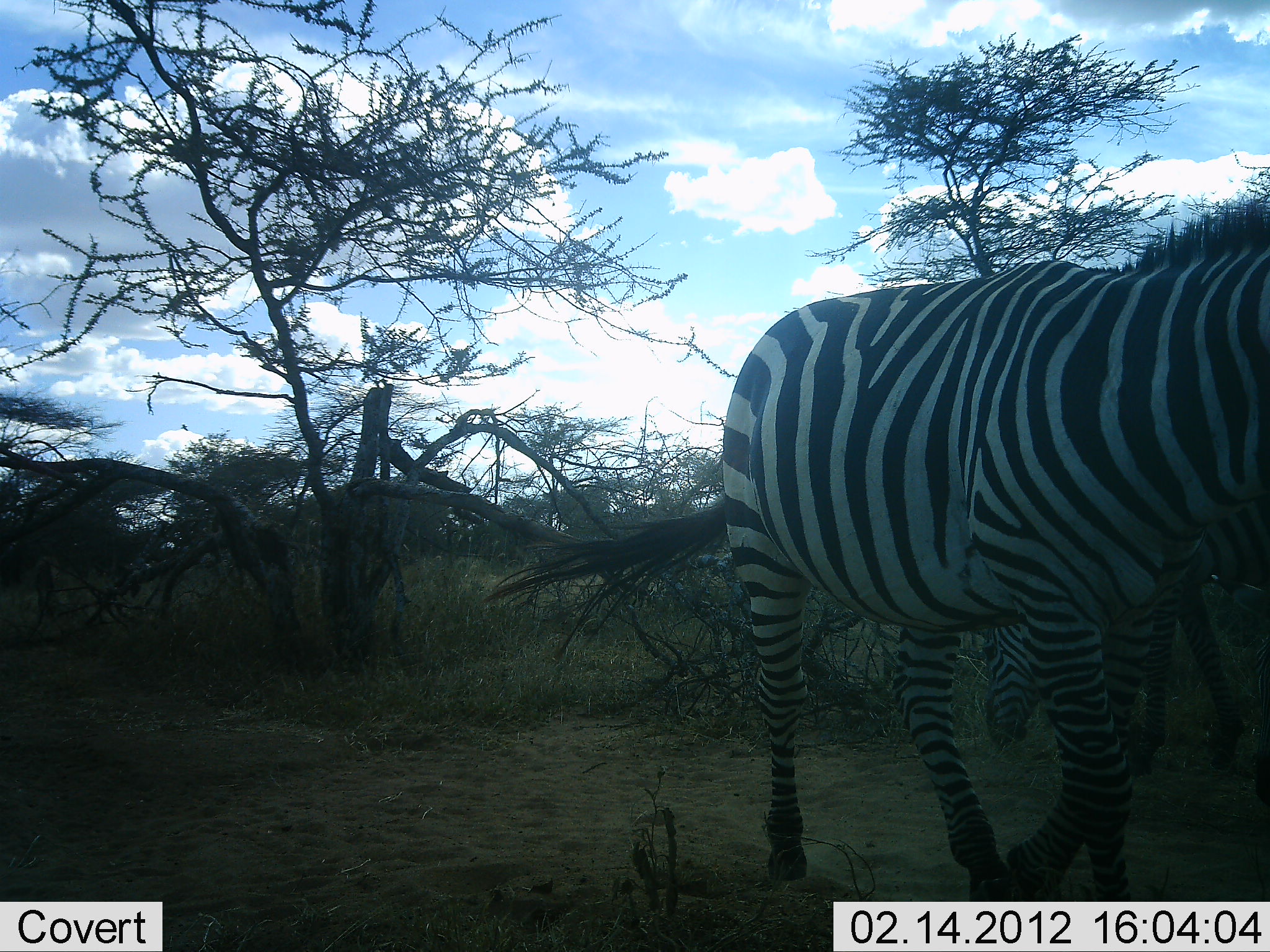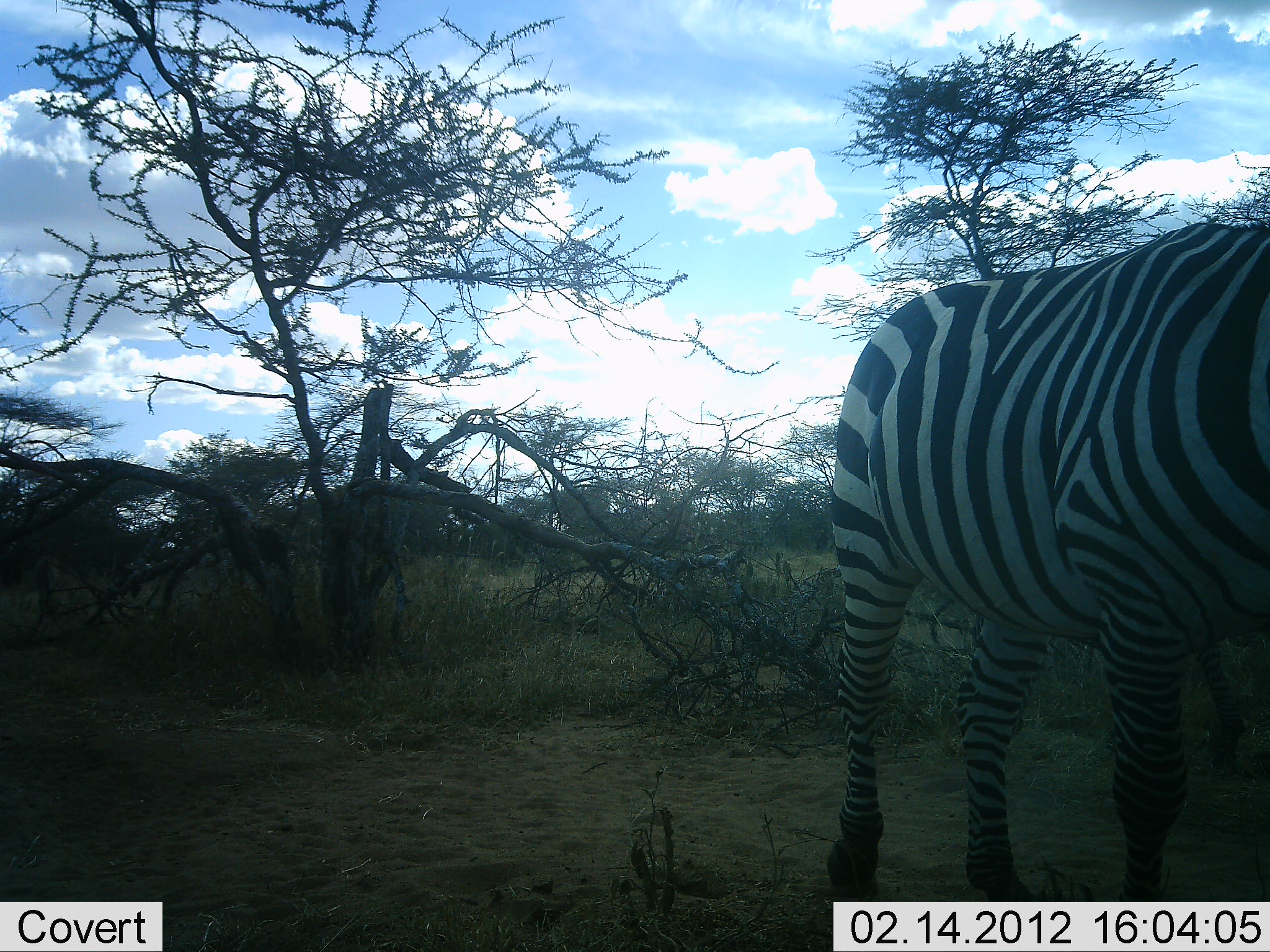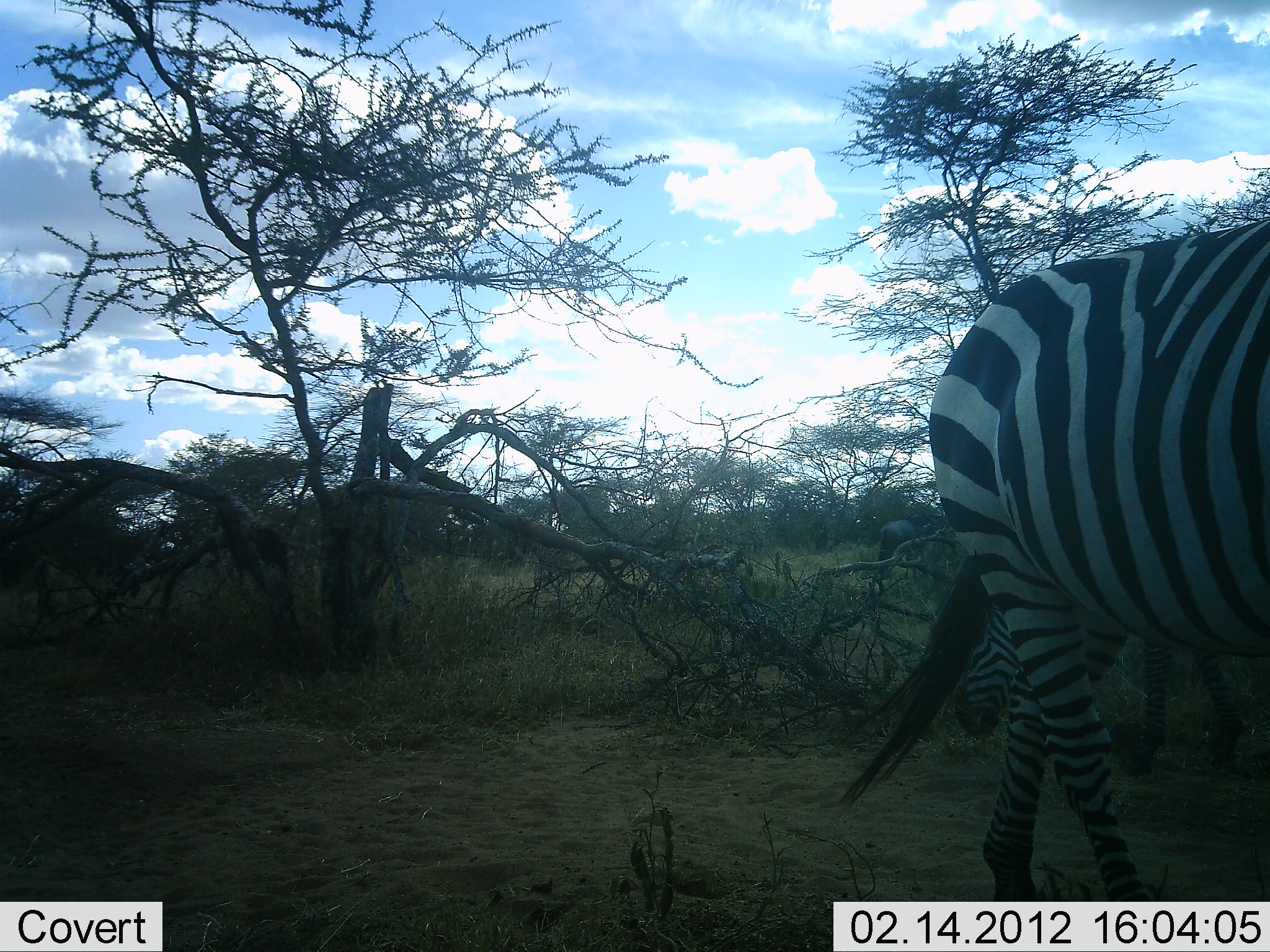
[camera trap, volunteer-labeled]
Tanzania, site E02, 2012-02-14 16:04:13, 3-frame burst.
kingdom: Animalia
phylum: Chordata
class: Mammalia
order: Perissodactyla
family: Equidae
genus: Equus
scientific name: Equus quagga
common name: plains zebra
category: zebra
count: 1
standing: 23%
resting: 0%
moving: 86%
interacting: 0%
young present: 0%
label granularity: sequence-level